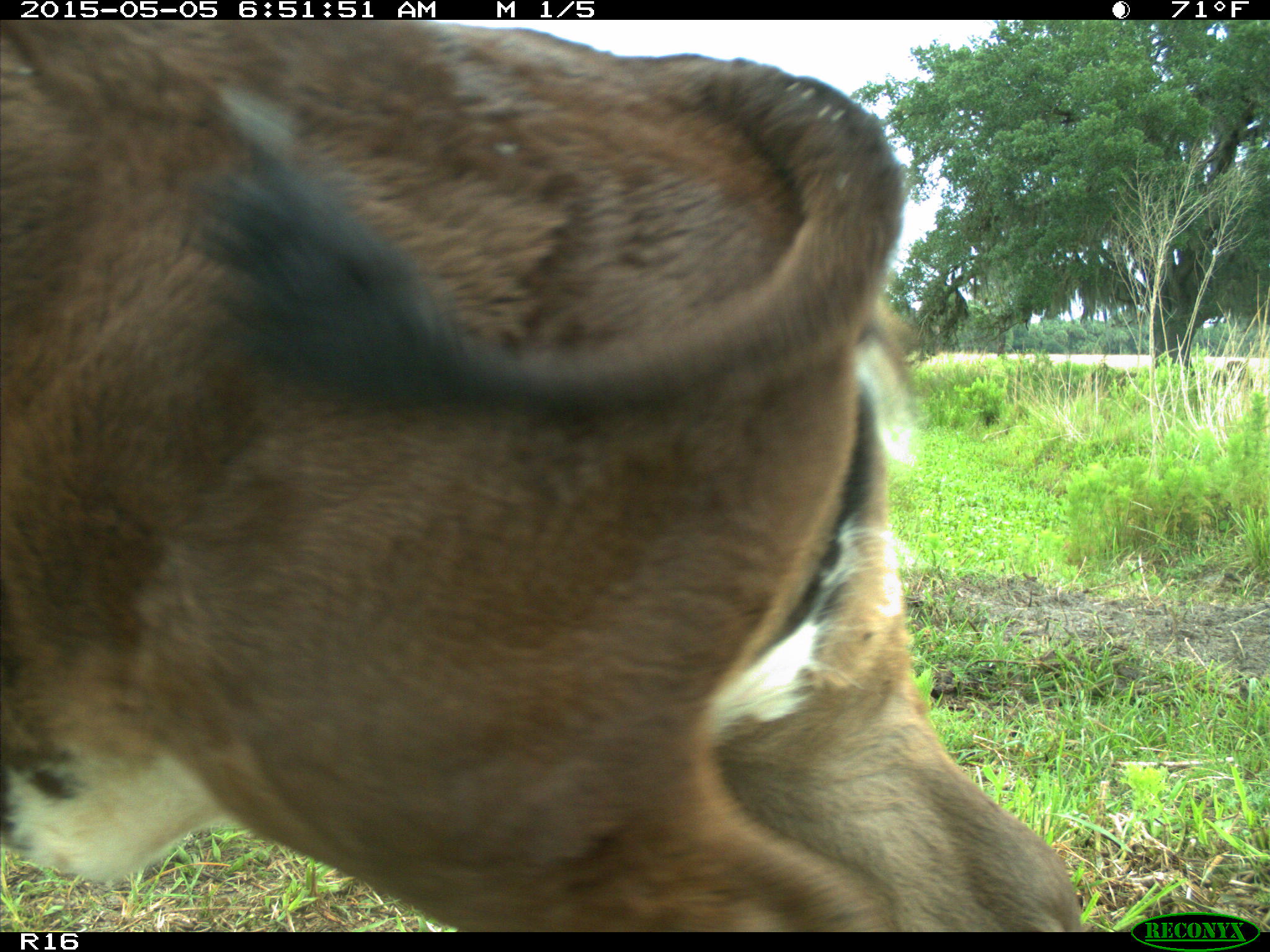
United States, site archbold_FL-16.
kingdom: Animalia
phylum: Chordata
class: Mammalia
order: Artiodactyla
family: Bovidae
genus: Bos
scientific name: Bos taurus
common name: domestic cow